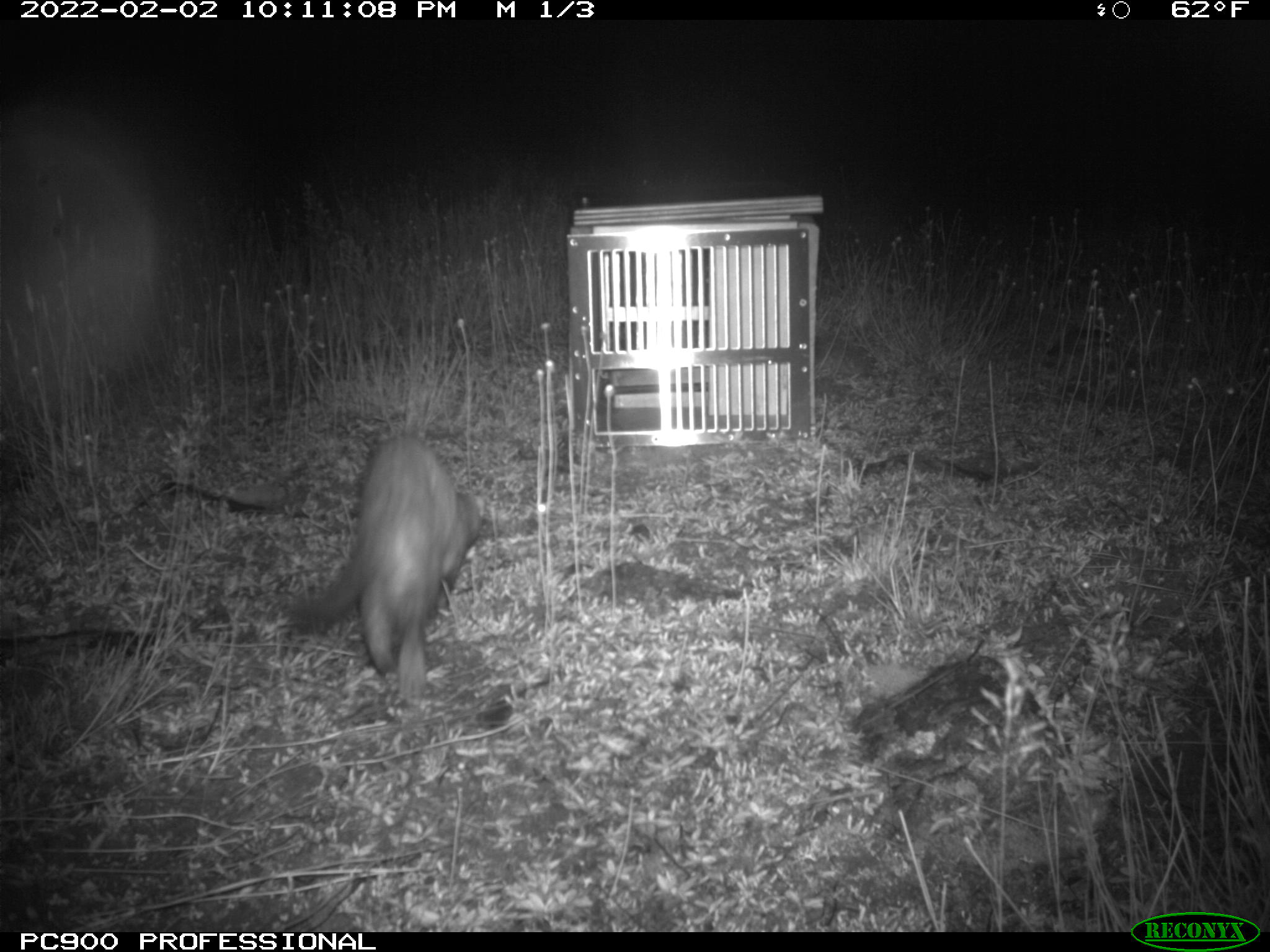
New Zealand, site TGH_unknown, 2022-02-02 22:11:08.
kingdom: Animalia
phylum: Chordata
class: Mammalia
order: Carnivora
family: Mustelidae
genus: Mustela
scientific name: Mustela furo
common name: ferret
Ferret (Mustela furo).